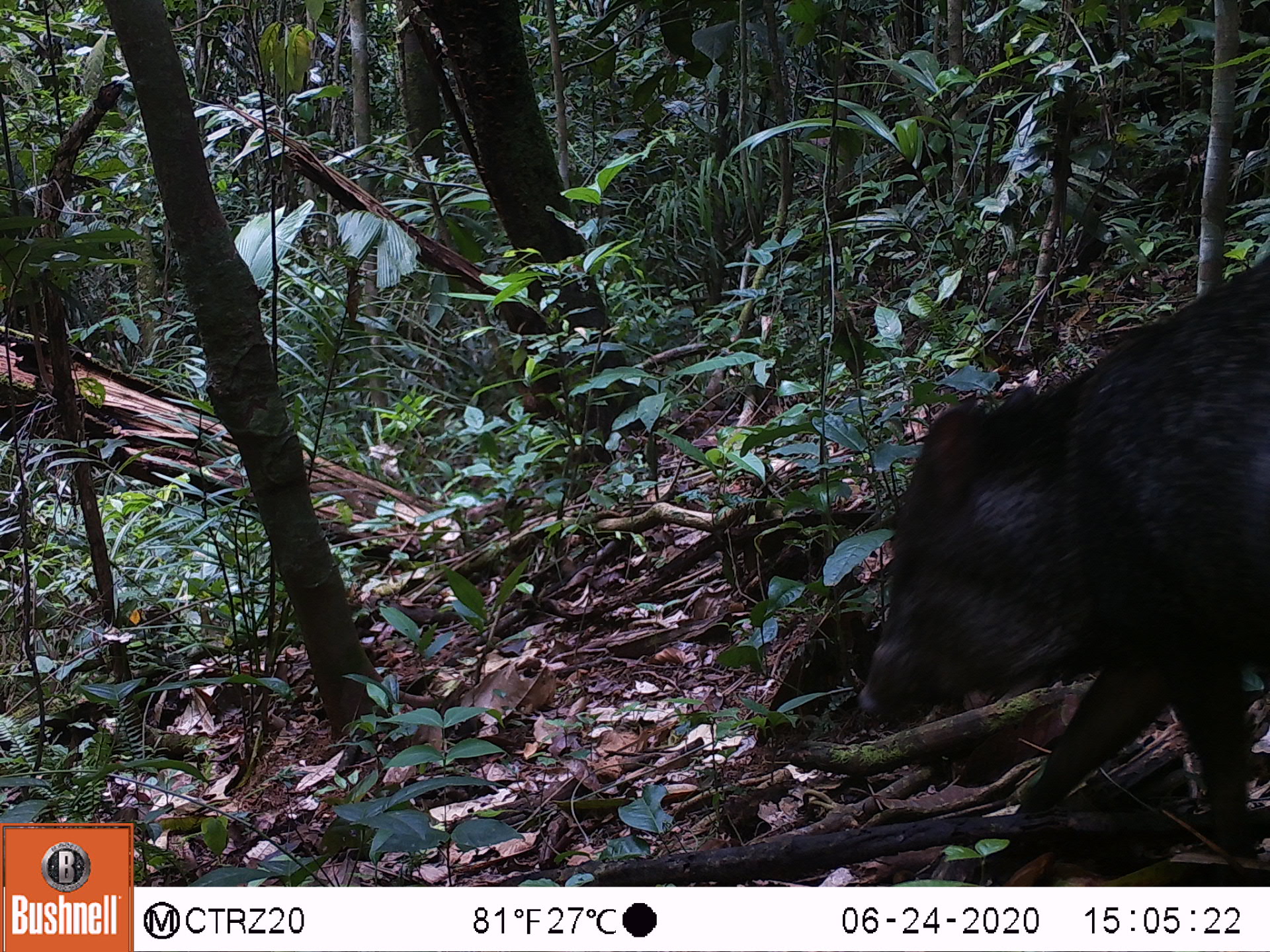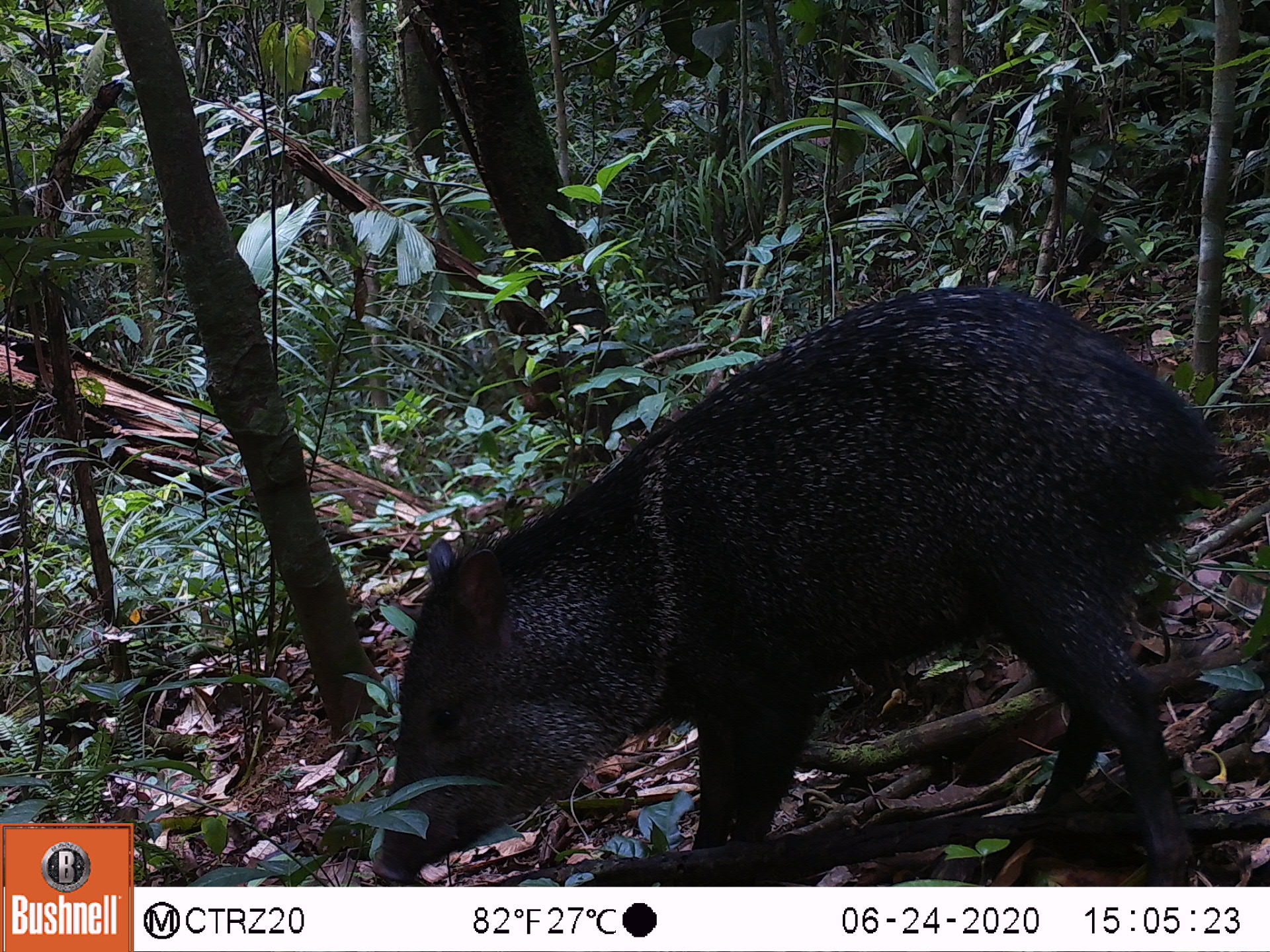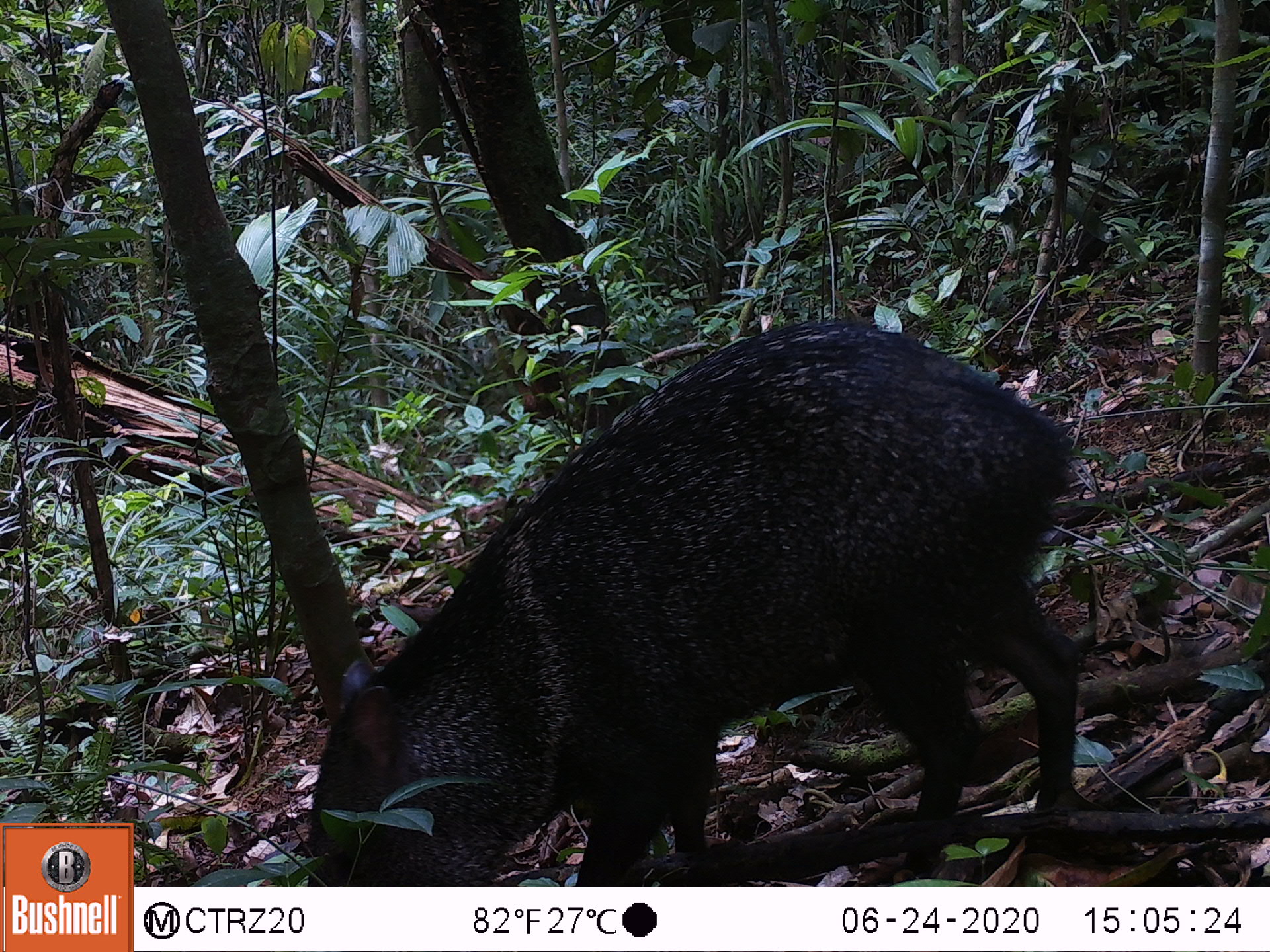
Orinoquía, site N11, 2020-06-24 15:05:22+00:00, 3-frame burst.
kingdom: Animalia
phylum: Chordata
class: Mammalia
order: Artiodactyla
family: Tayassuidae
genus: Pecari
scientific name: Pecari tajacu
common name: collared peccary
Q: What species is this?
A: Collared peccary (Pecari tajacu).